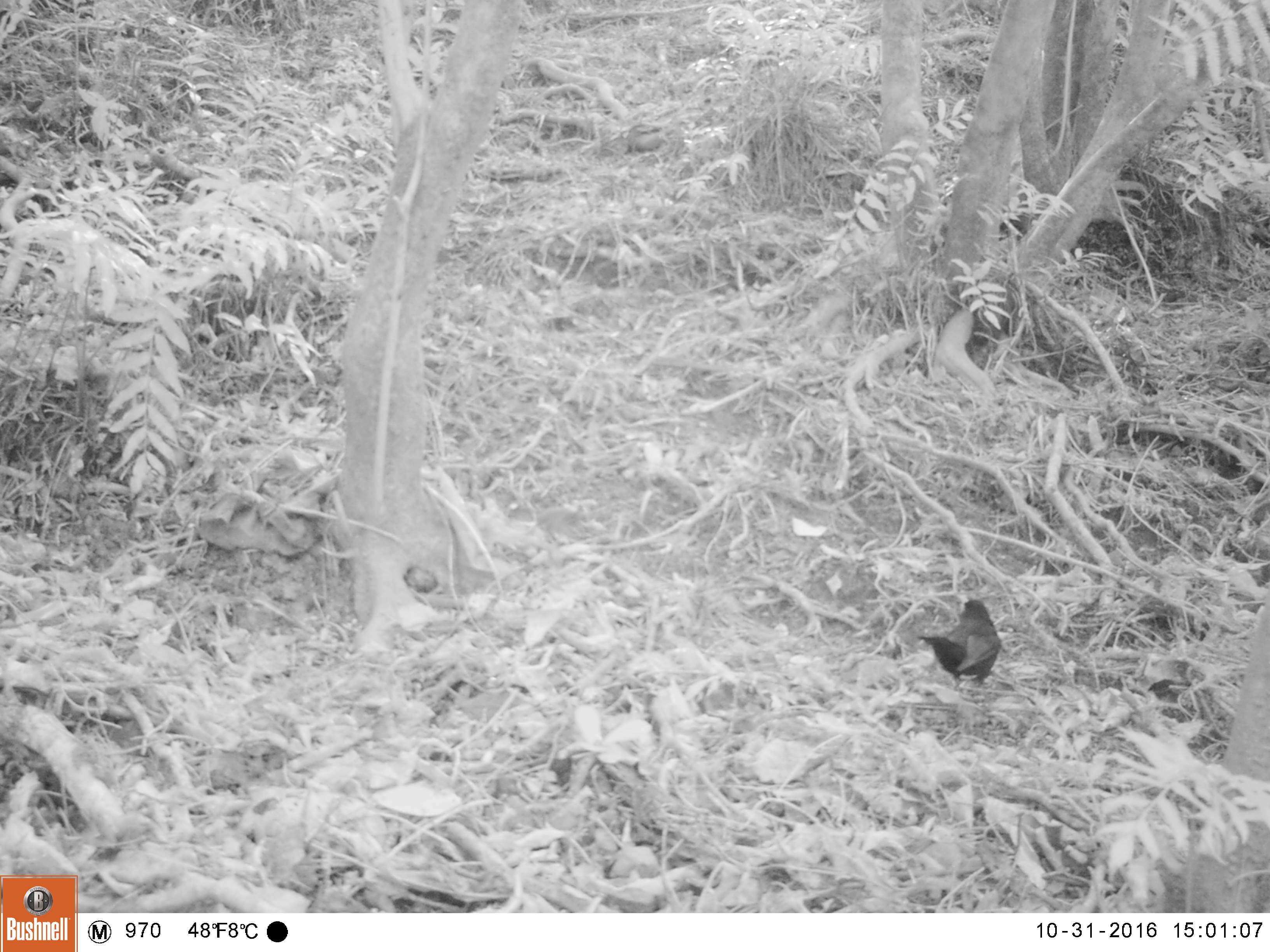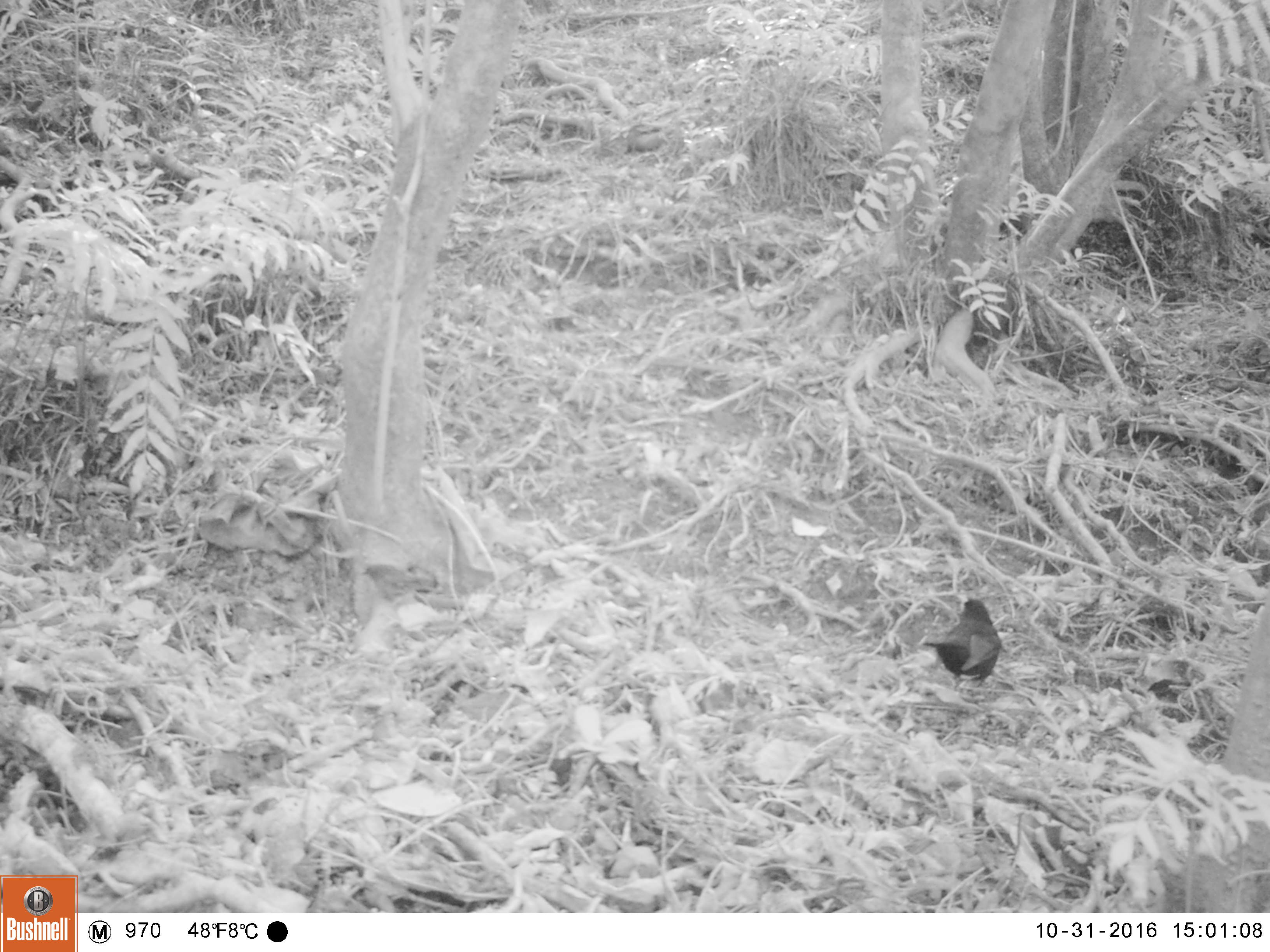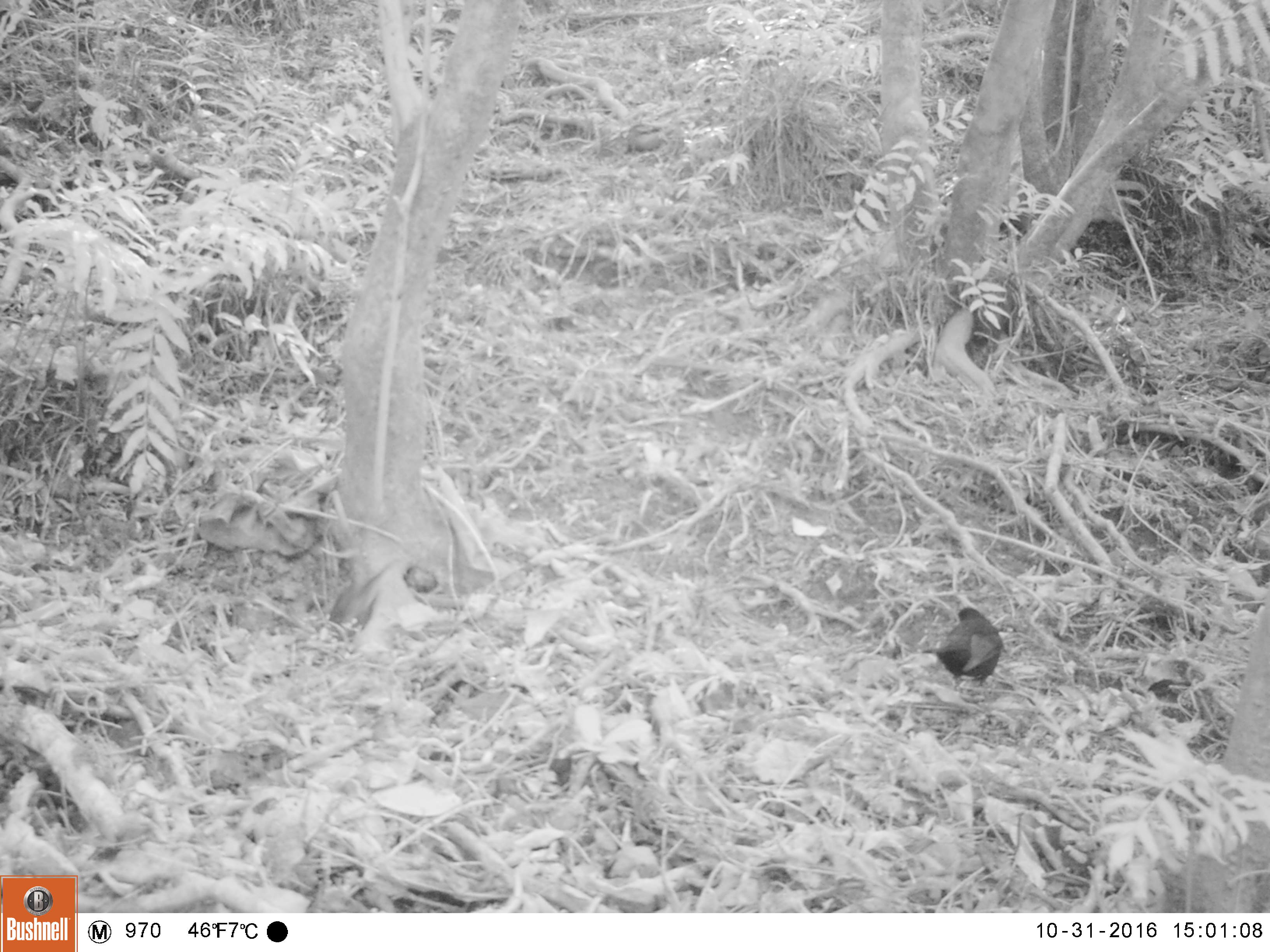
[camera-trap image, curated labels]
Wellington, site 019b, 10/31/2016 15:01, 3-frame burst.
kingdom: Animalia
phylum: Chordata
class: Aves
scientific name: Aves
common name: bird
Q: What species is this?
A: Bird (Aves).